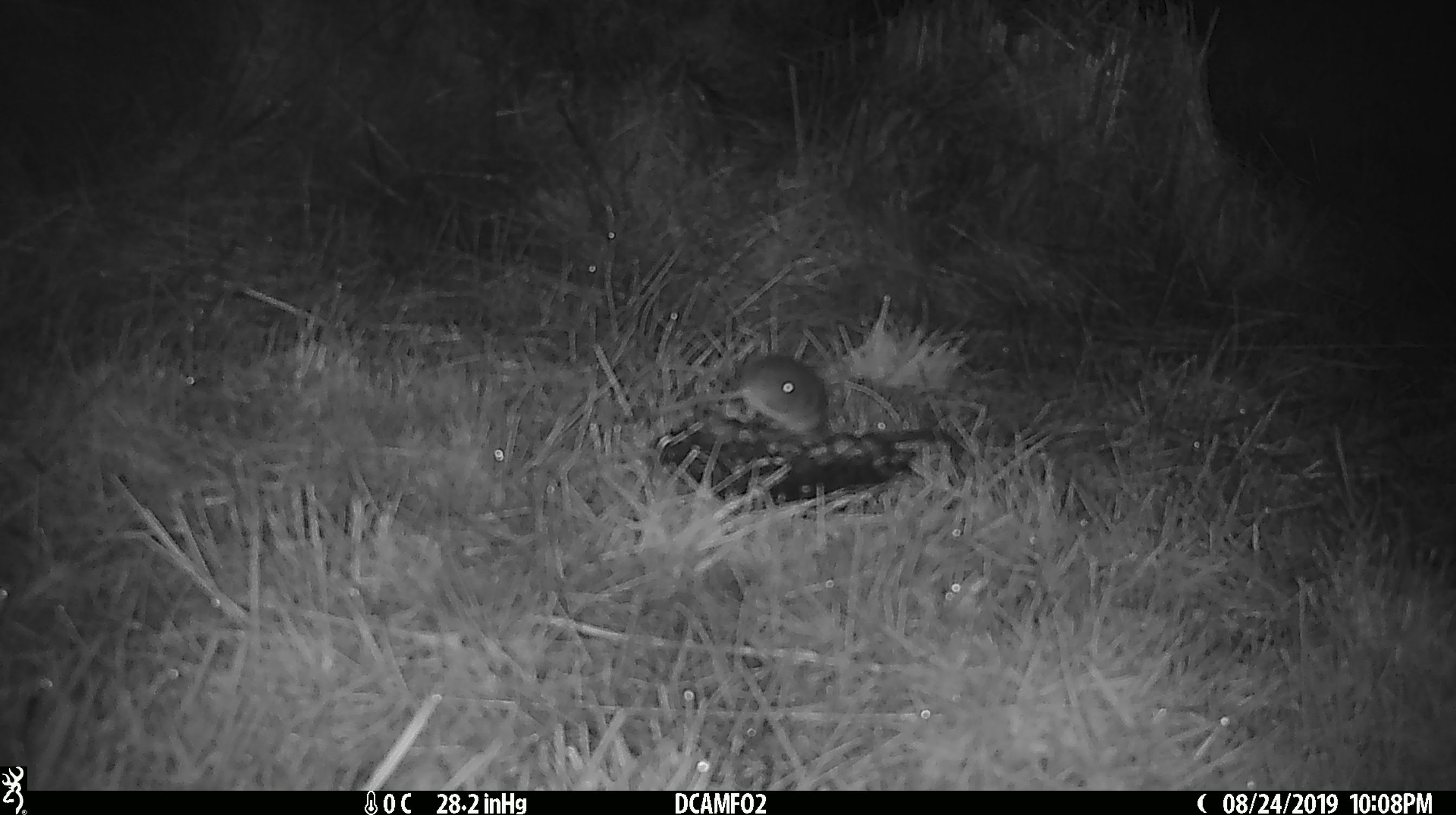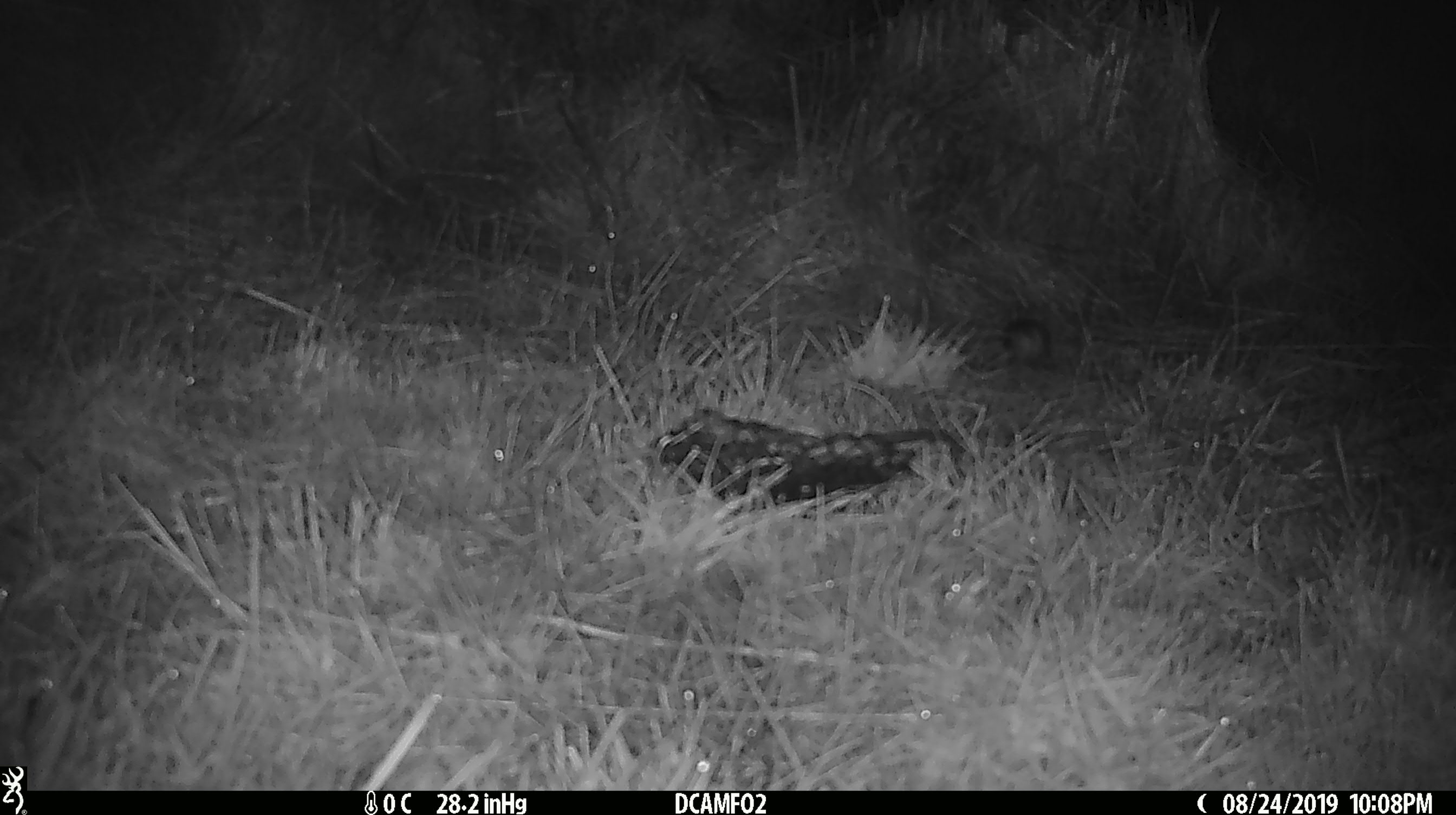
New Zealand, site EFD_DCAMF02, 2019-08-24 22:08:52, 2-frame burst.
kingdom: Animalia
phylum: Chordata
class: Mammalia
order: Rodentia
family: Muridae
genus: Mus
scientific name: Mus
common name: mouse